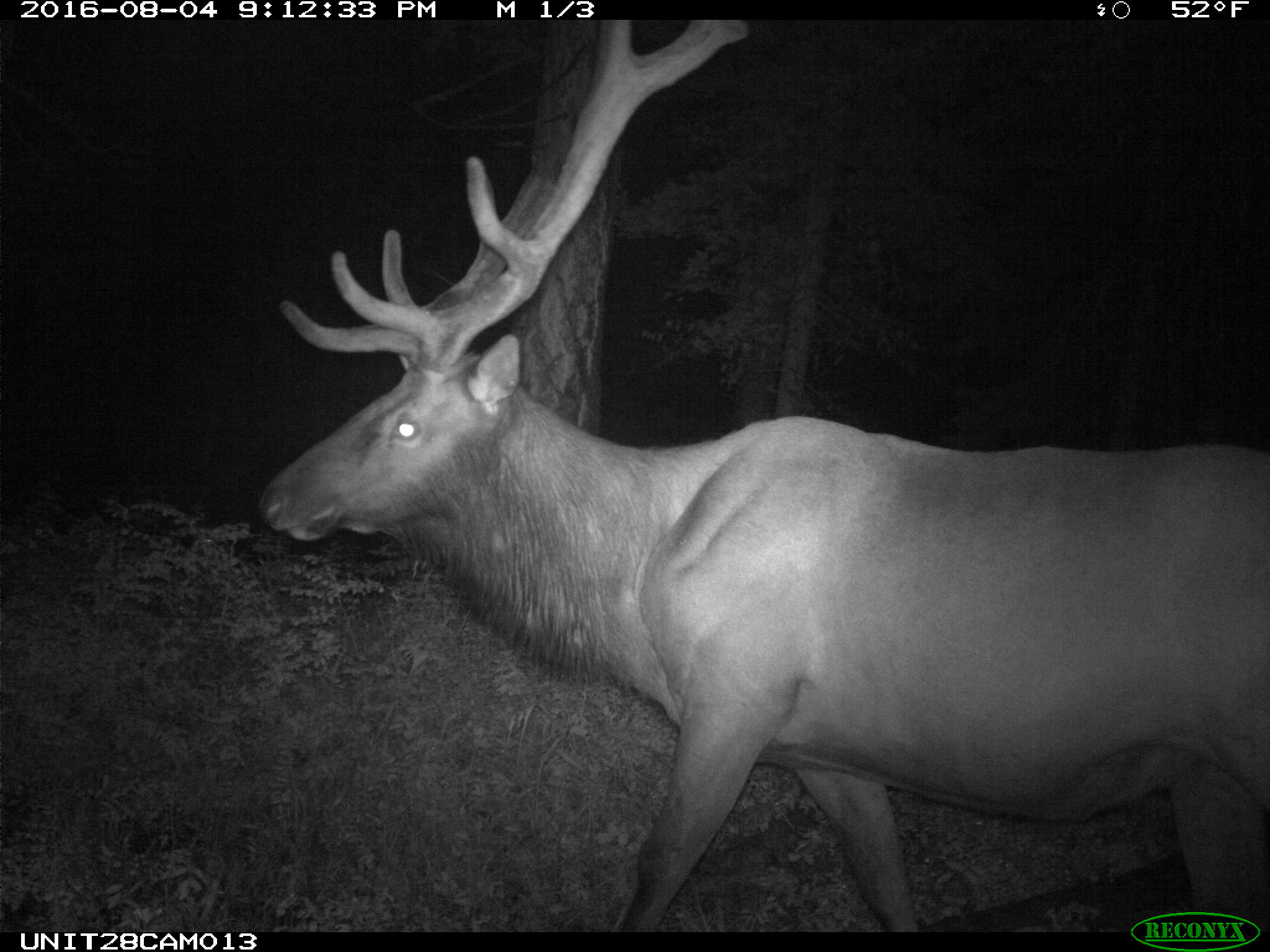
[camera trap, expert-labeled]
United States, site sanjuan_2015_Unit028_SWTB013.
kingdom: Animalia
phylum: Chordata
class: Mammalia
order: Artiodactyla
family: Cervidae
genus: Cervus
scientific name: Cervus elaphus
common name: red deer